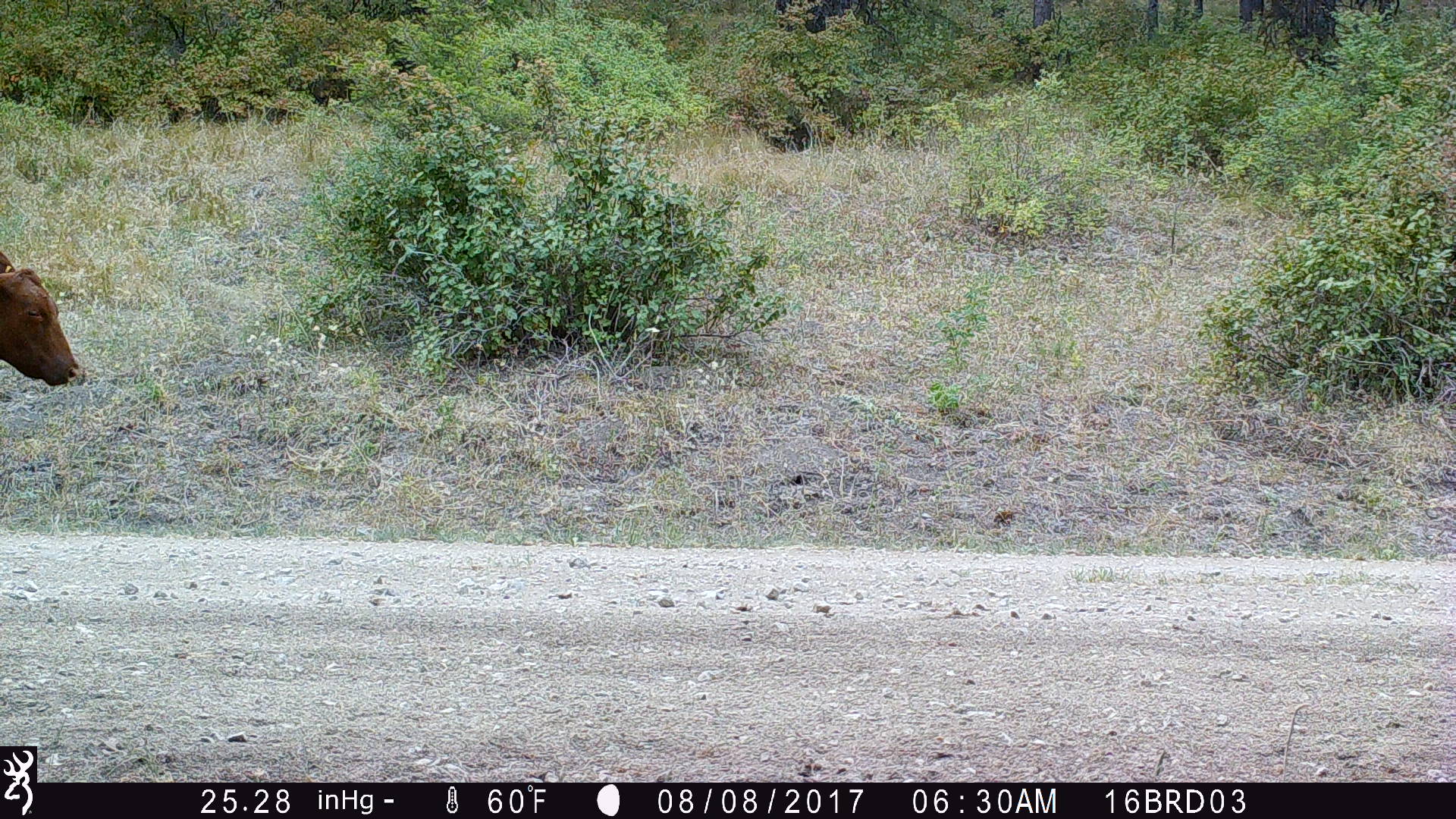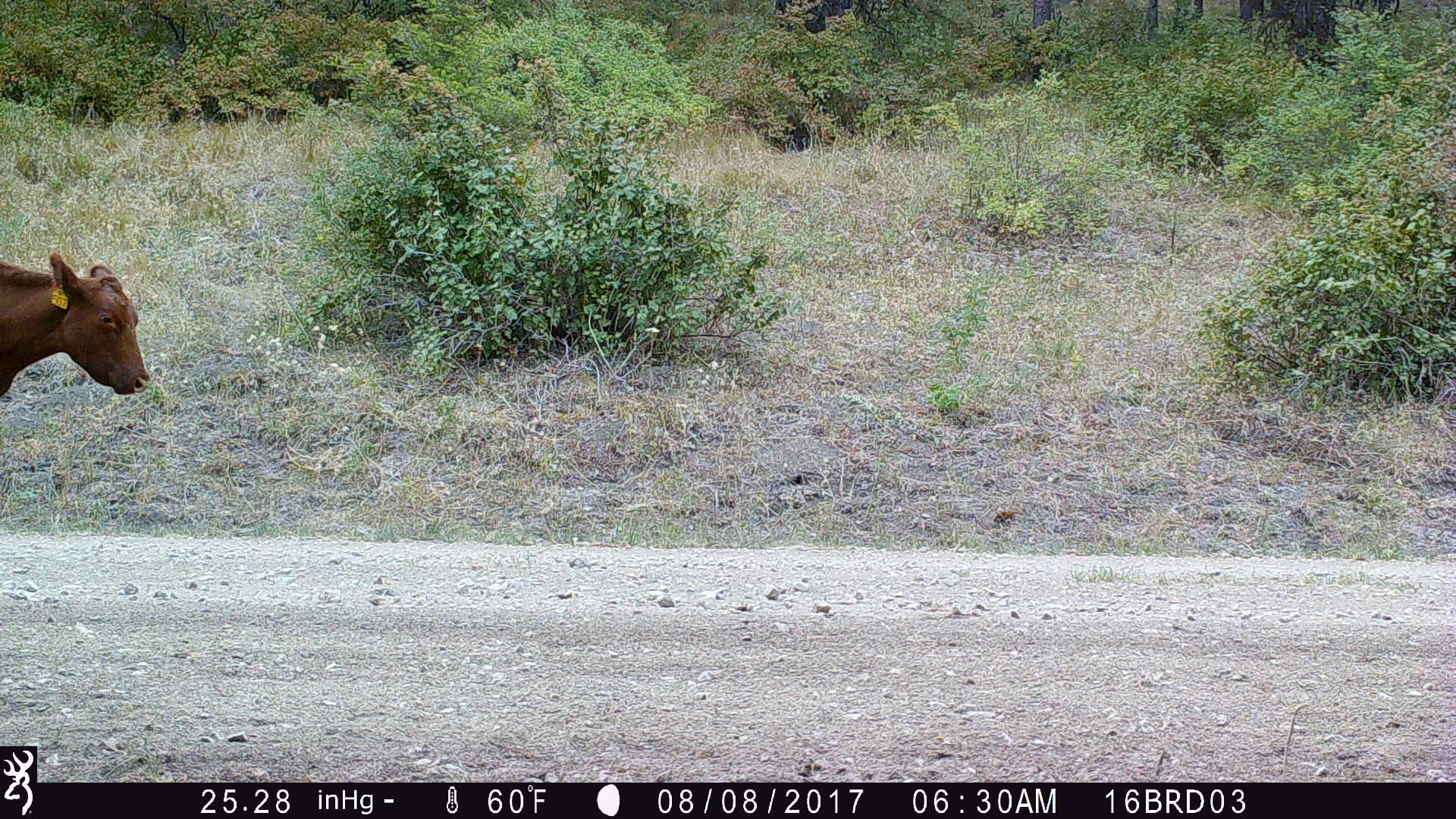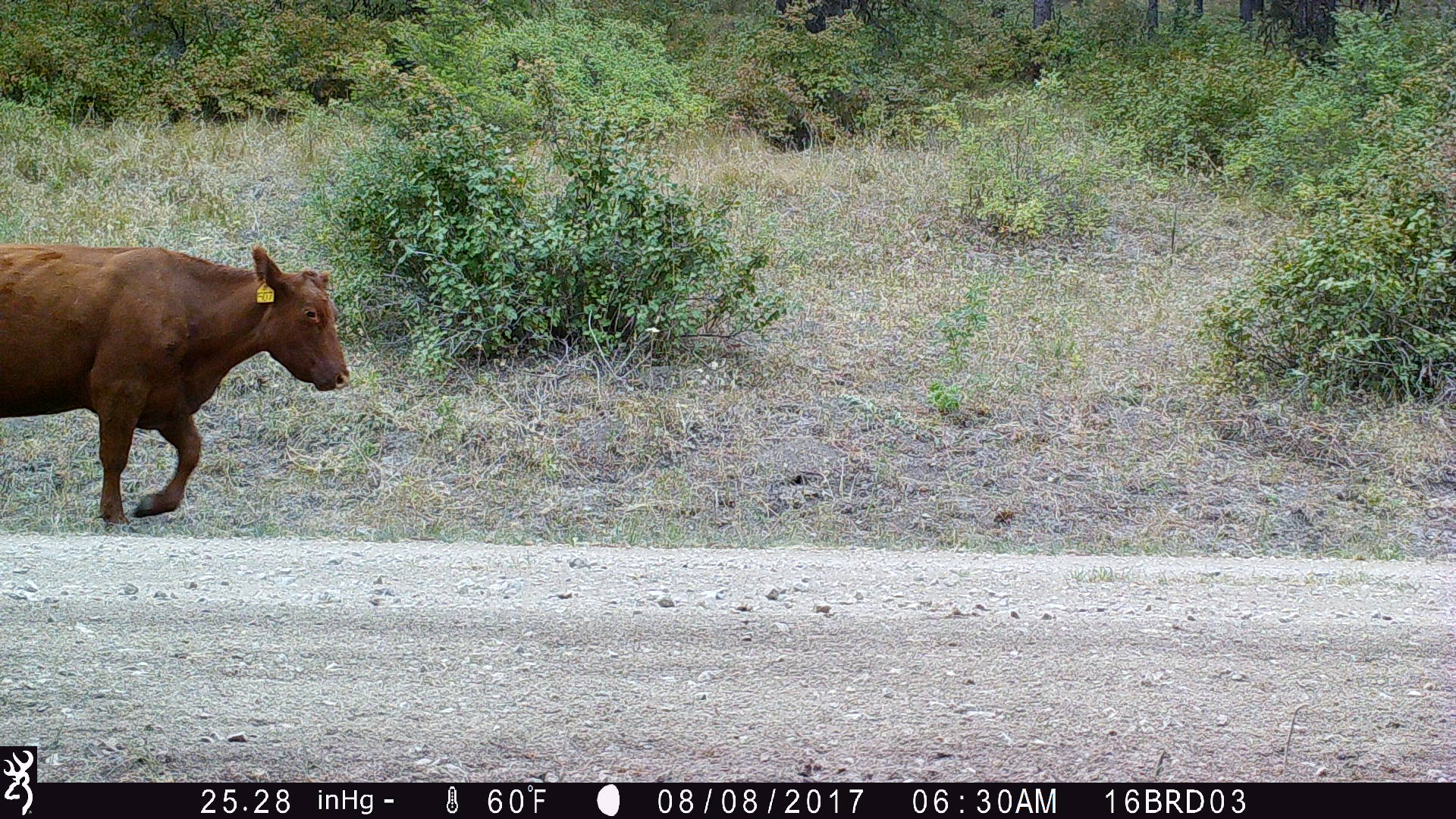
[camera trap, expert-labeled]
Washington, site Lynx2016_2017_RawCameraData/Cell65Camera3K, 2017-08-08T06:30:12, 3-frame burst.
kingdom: Animalia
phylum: Chordata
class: Mammalia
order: Artiodactyla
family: Bovidae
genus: Bos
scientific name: Bos taurus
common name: domestic cattle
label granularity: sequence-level